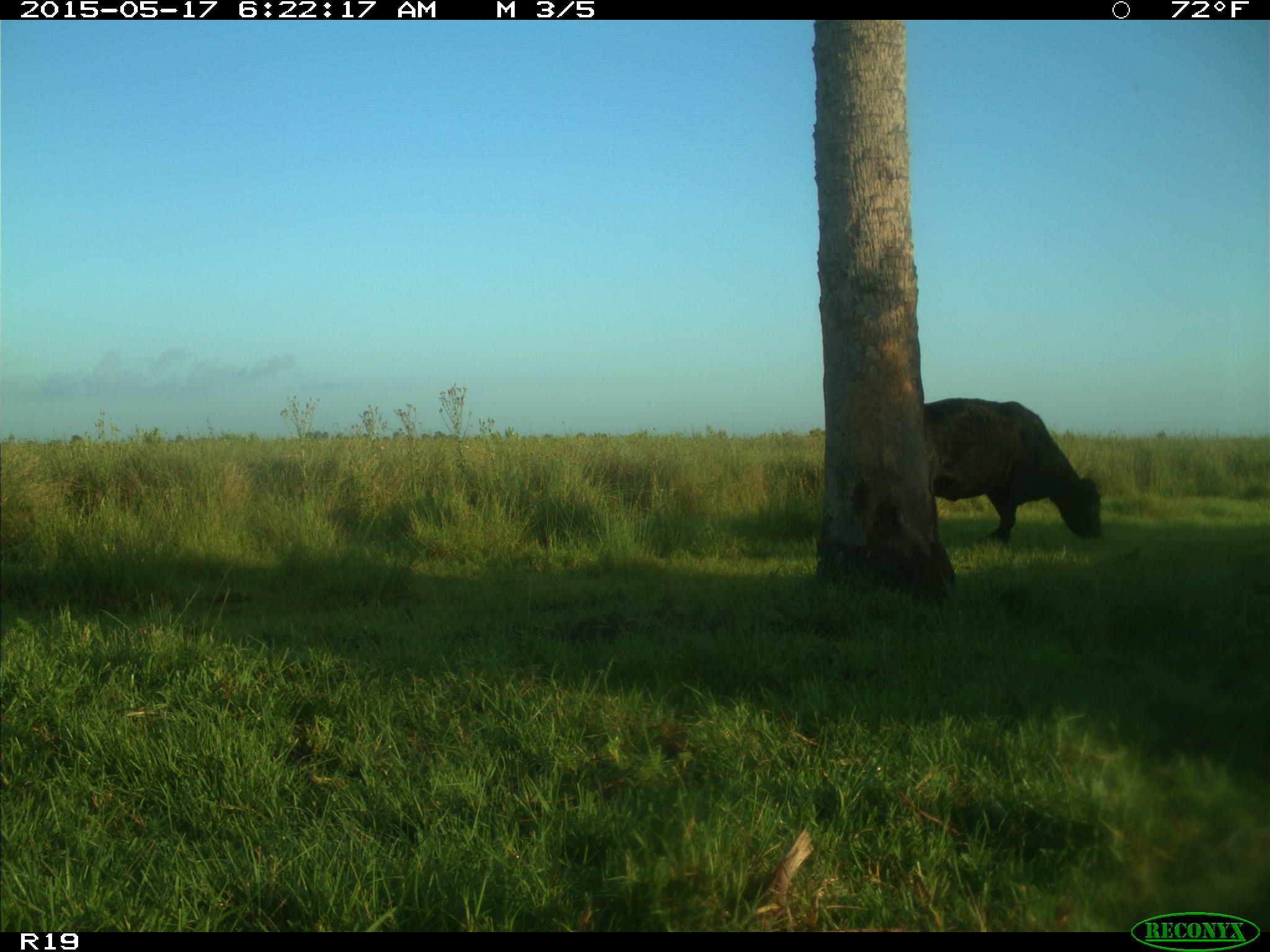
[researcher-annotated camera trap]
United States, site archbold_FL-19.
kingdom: Animalia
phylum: Chordata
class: Mammalia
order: Artiodactyla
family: Bovidae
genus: Bos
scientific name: Bos taurus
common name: domestic cow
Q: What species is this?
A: Bos taurus (domestic cow).